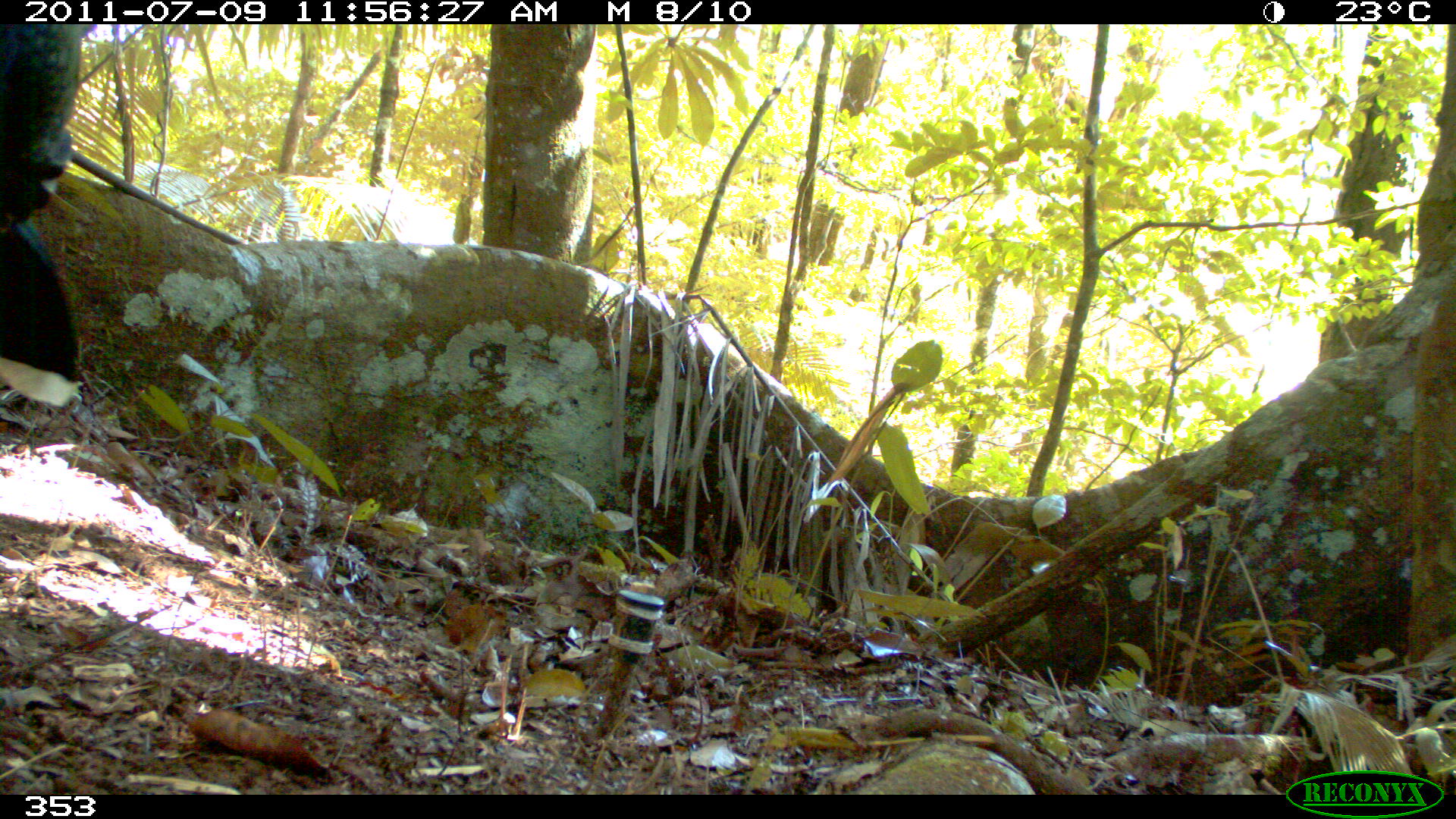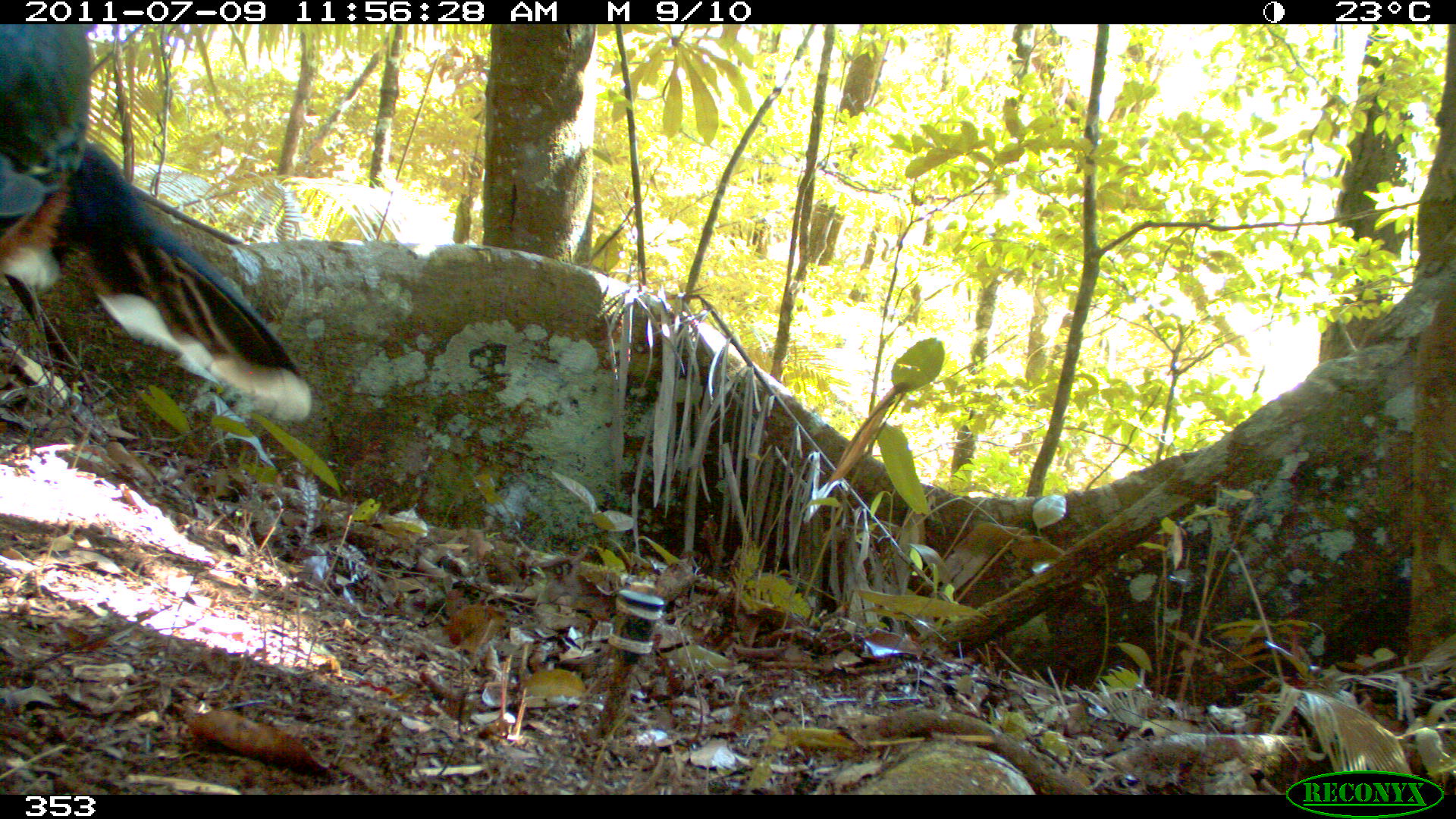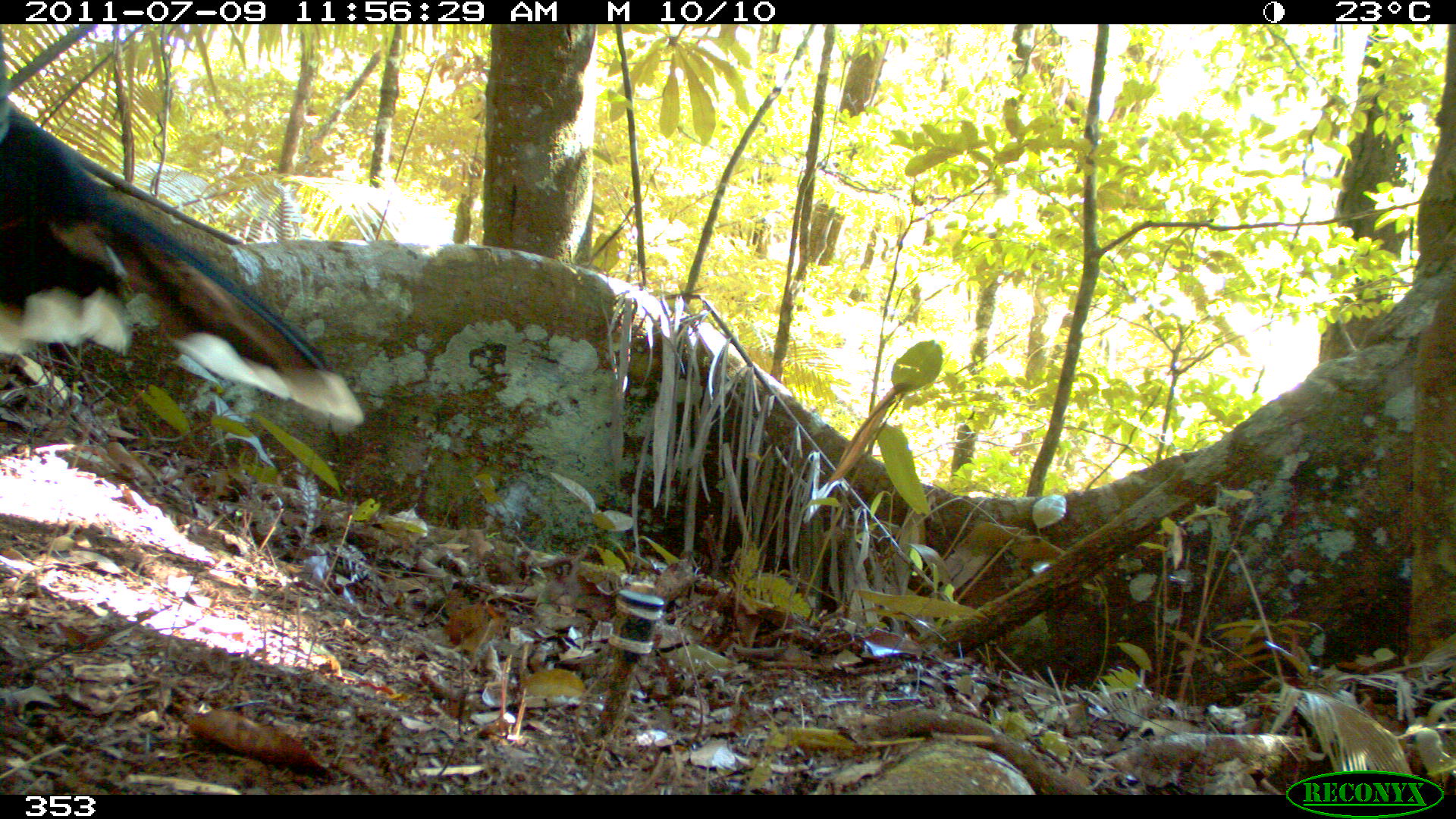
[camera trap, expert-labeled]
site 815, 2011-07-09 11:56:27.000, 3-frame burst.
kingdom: Animalia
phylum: Chordata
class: Aves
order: Galliformes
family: Cracidae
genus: Mitu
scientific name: Mitu tuberosum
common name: razor-billed curassow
Mitu tuberosum (razor-billed curassow).